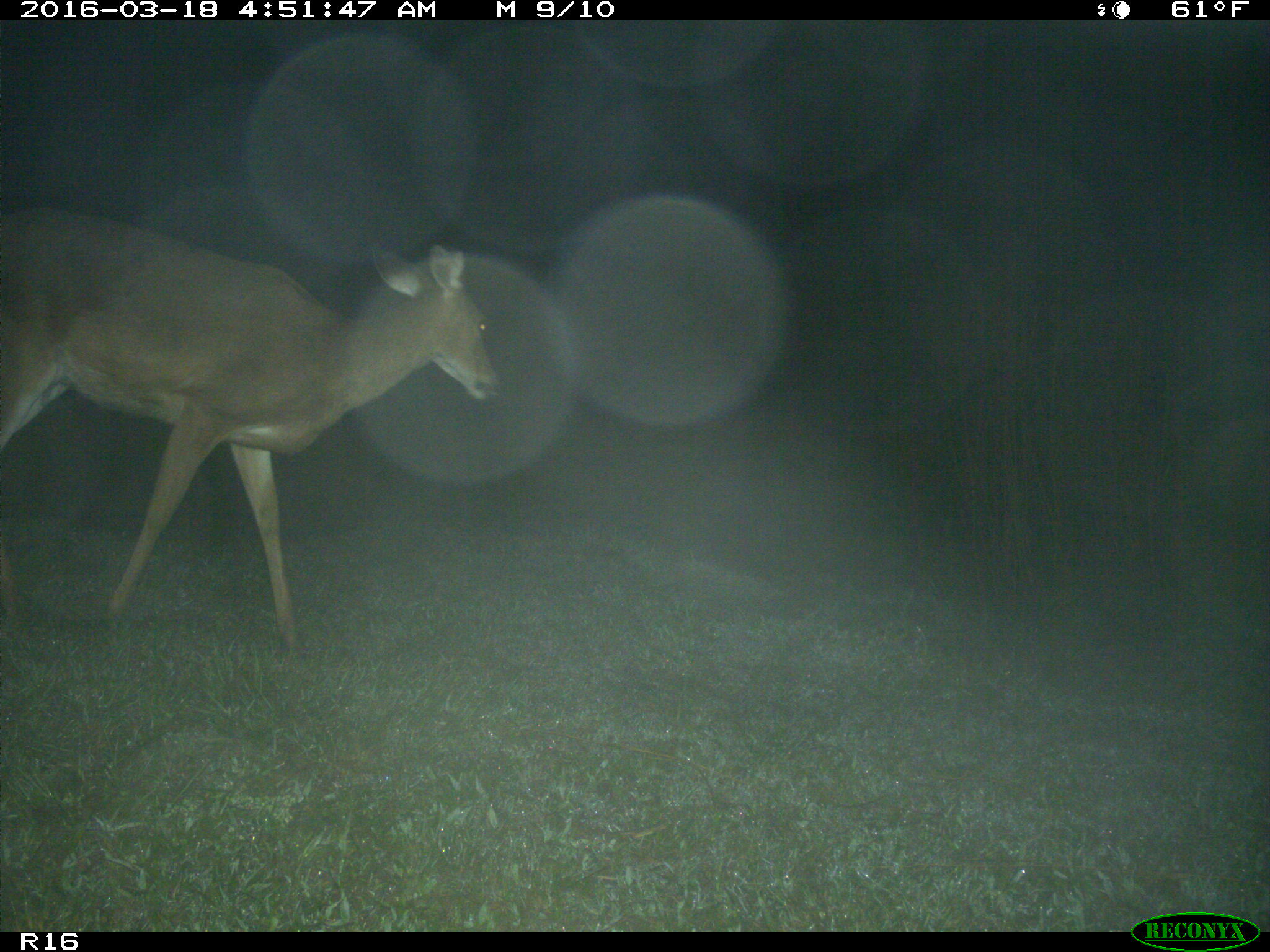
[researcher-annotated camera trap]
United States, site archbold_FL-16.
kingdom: Animalia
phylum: Chordata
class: Mammalia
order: Artiodactyla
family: Cervidae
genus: Odocoileus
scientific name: Odocoileus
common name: deer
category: unidentified deer